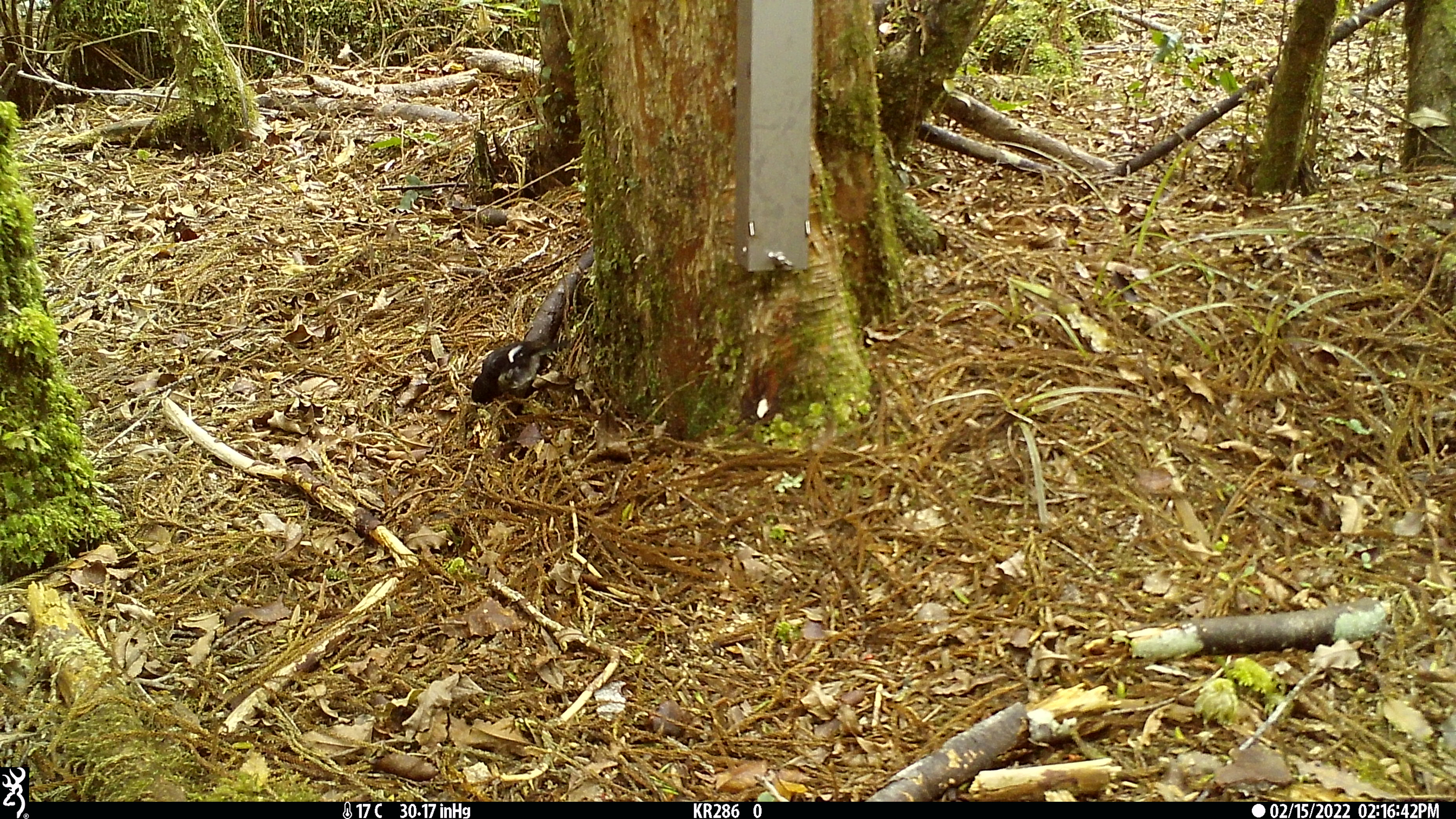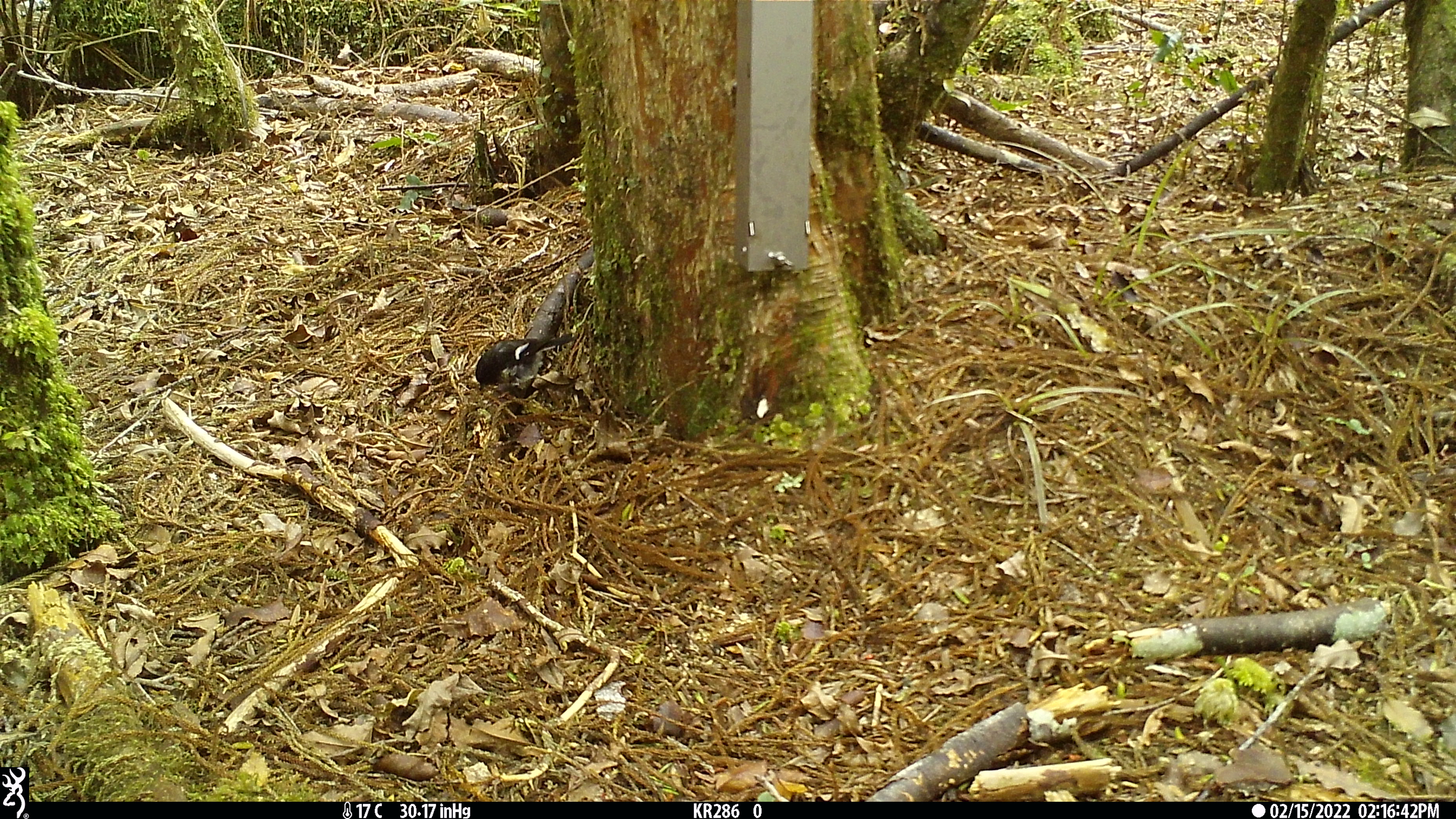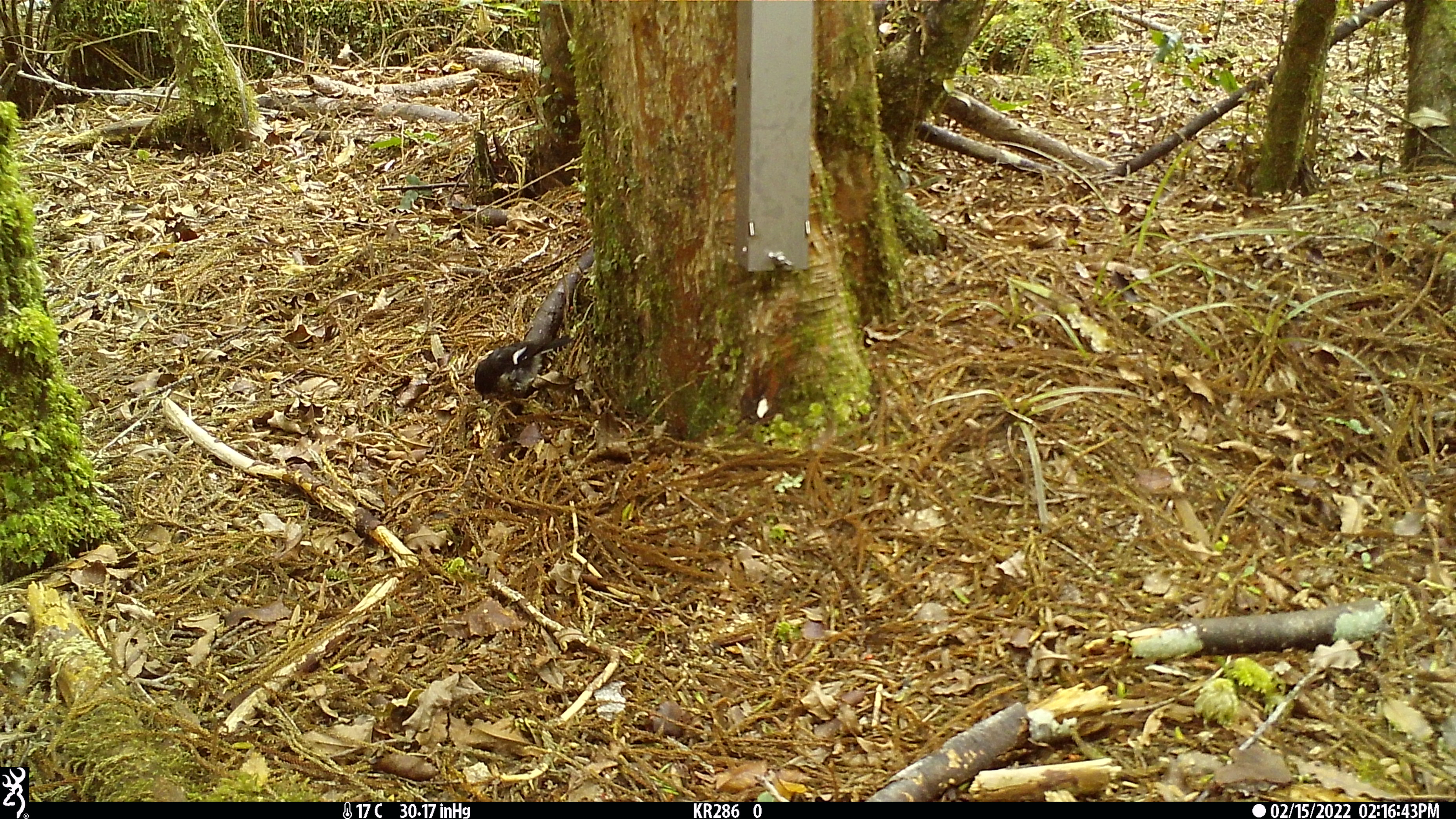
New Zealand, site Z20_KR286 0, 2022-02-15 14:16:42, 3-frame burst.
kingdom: Animalia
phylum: Chordata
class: Aves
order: Passeriformes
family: Petroicidae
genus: Petroica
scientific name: Petroica macrocephala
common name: tomtit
Tomtit (Petroica macrocephala).